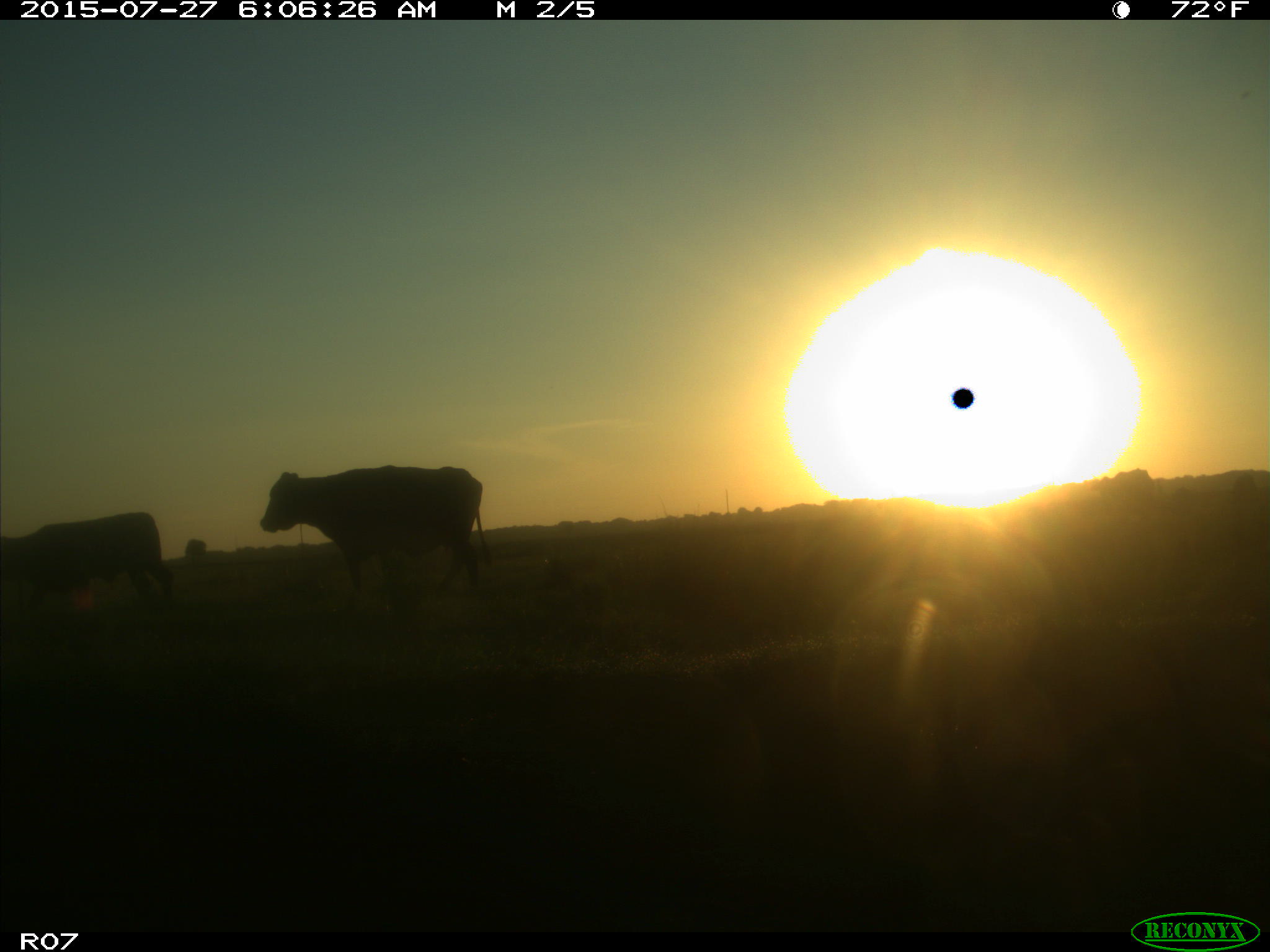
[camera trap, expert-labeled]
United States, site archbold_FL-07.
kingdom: Animalia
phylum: Chordata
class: Mammalia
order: Artiodactyla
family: Bovidae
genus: Bos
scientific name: Bos taurus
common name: domestic cow